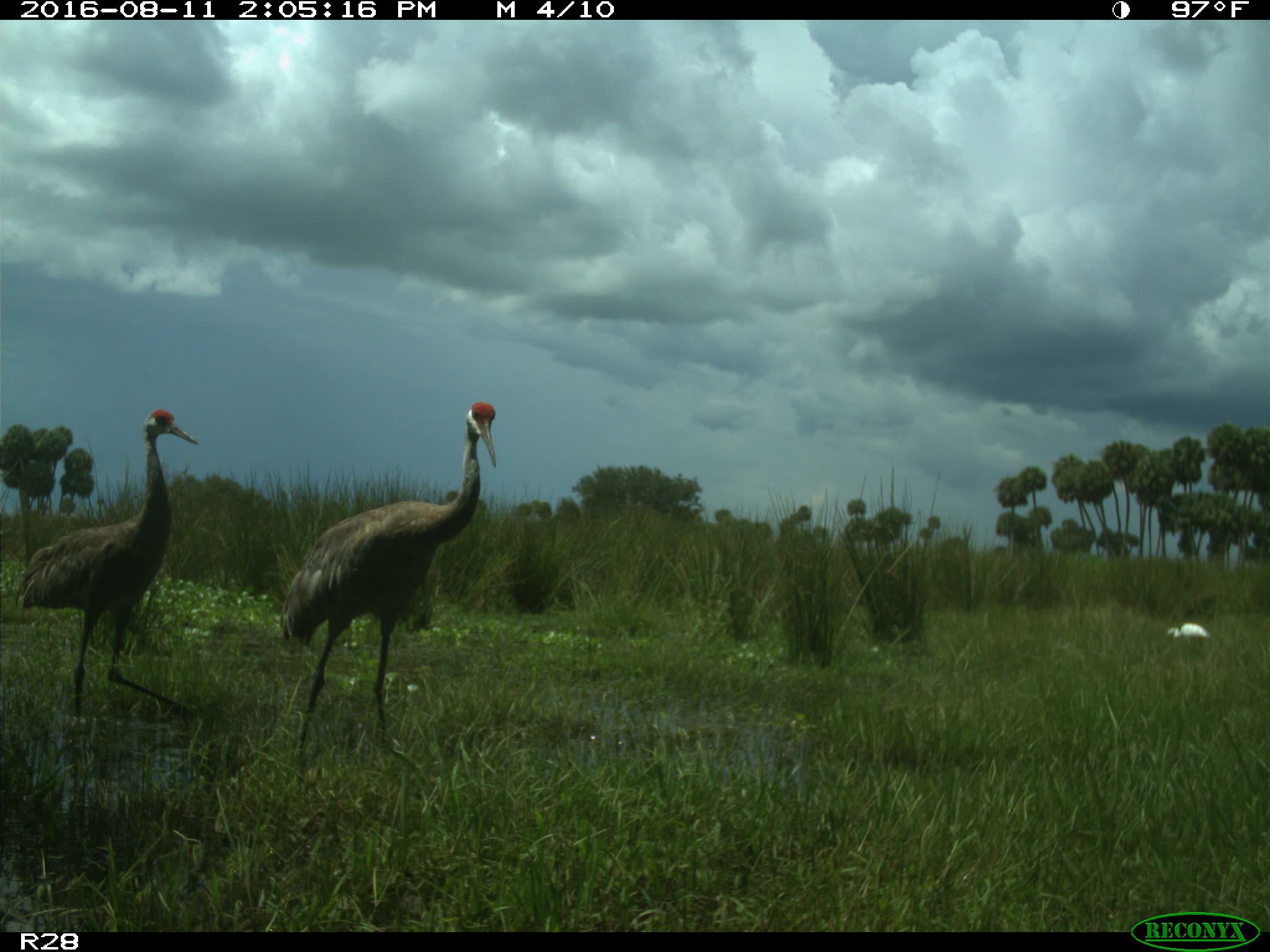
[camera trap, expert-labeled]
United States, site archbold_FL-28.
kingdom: Animalia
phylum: Chordata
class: Aves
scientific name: Aves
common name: birds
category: unidentified bird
Unidentified bird (birds) (Aves).